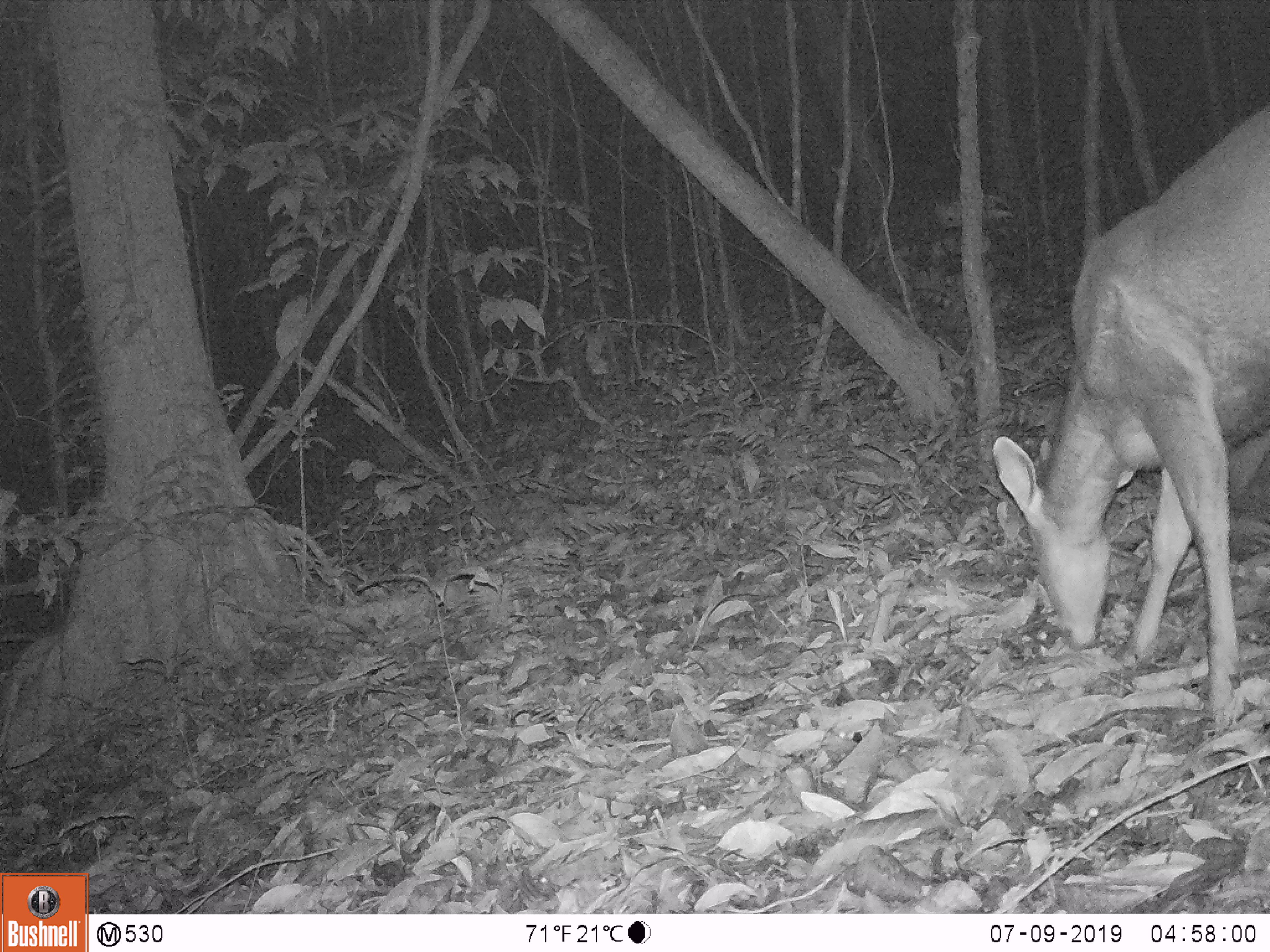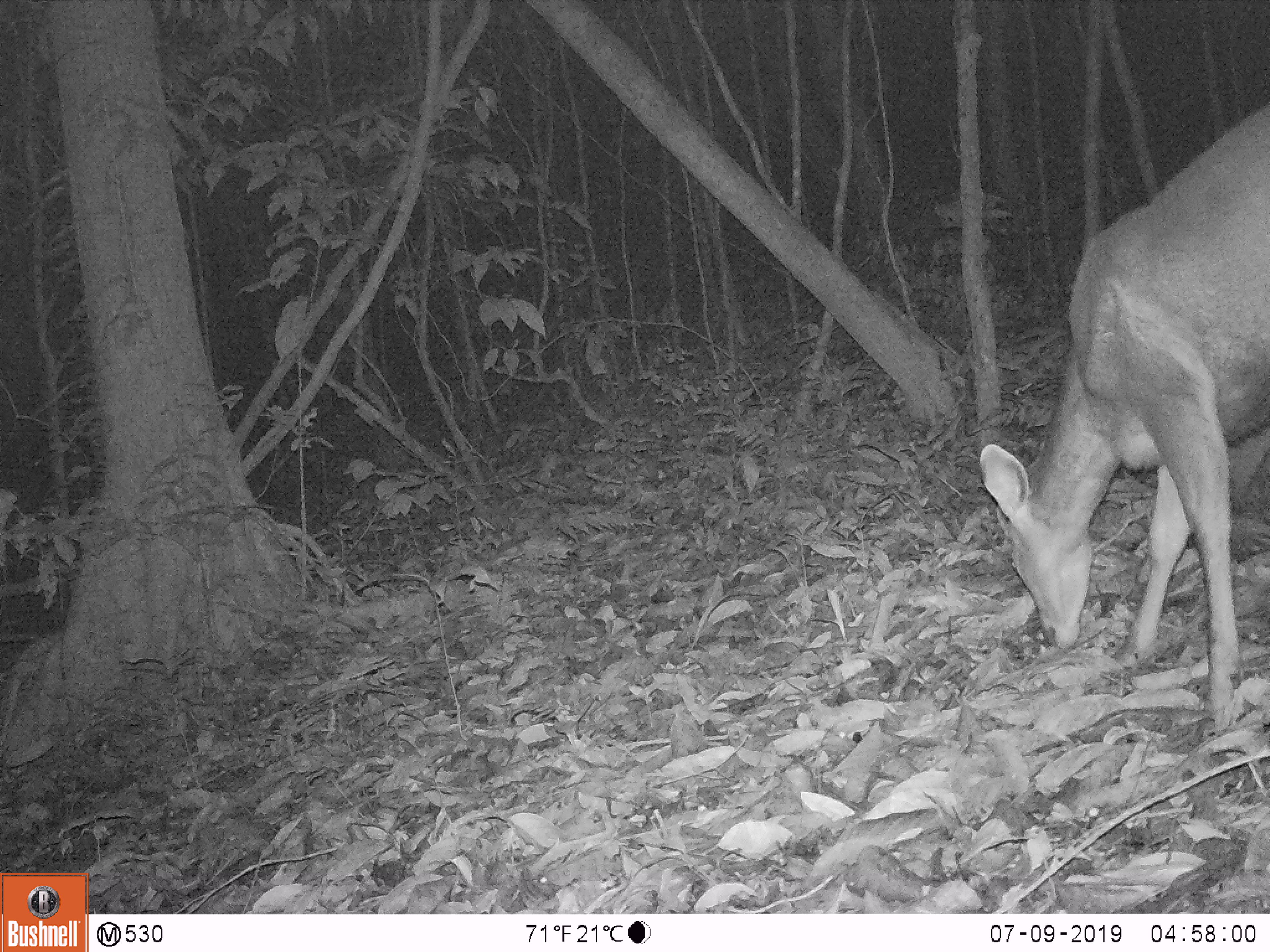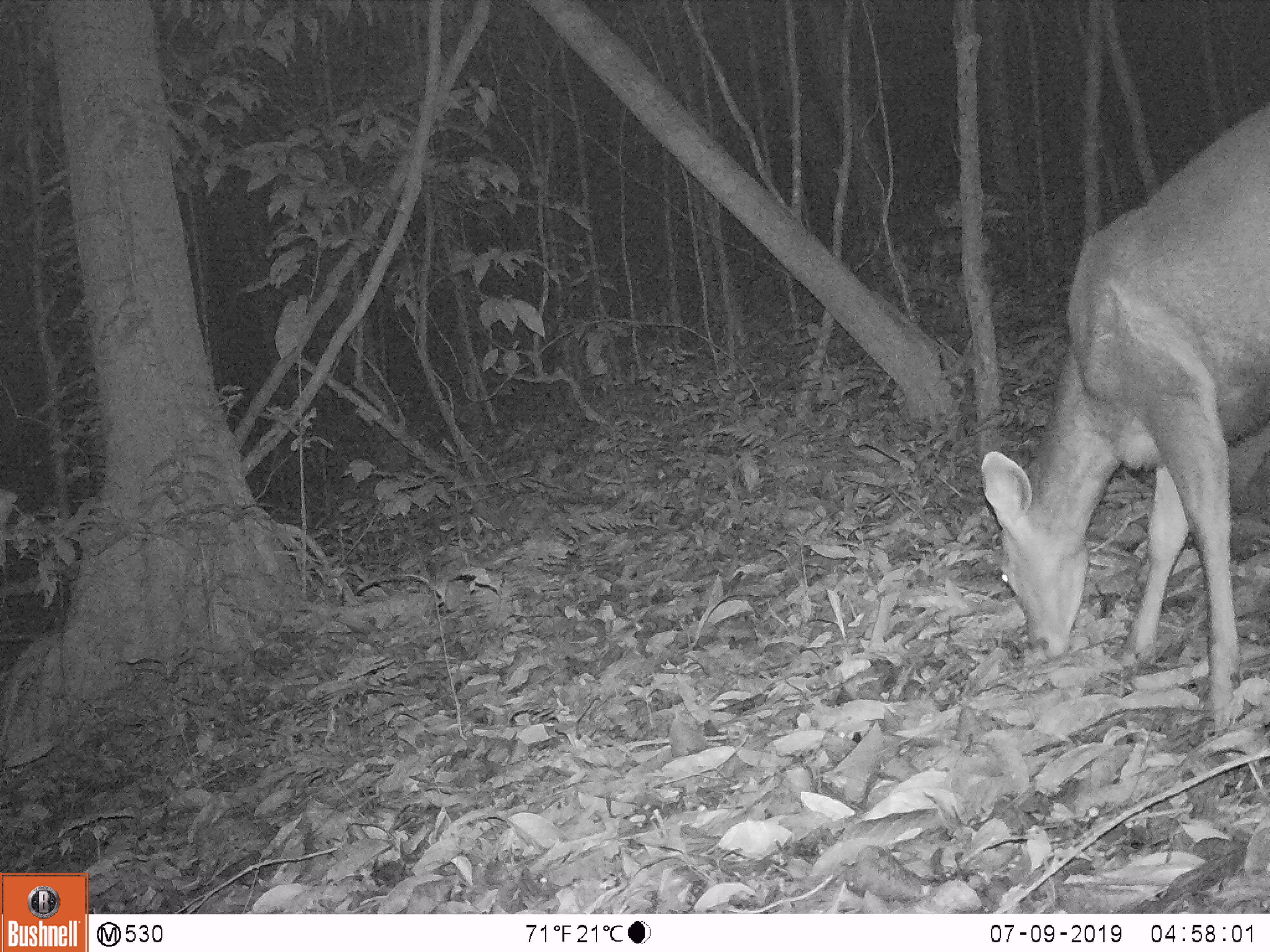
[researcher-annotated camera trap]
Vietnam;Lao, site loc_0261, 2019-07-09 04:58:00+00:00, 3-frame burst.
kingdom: Animalia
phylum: Chordata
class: Mammalia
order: Artiodactyla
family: Cervidae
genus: Rusa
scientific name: Rusa unicolor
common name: sambar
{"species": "sambar (Rusa unicolor)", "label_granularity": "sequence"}